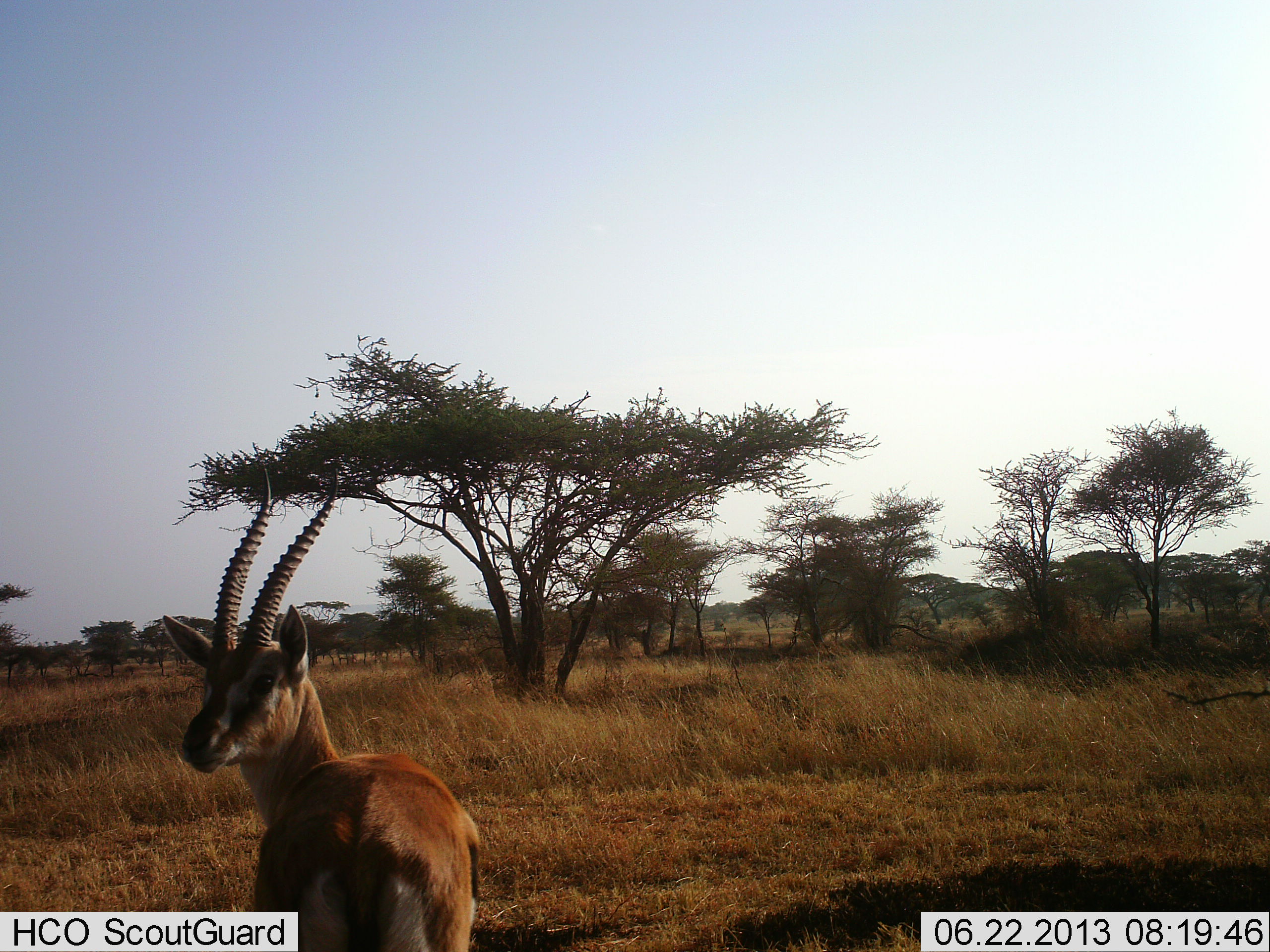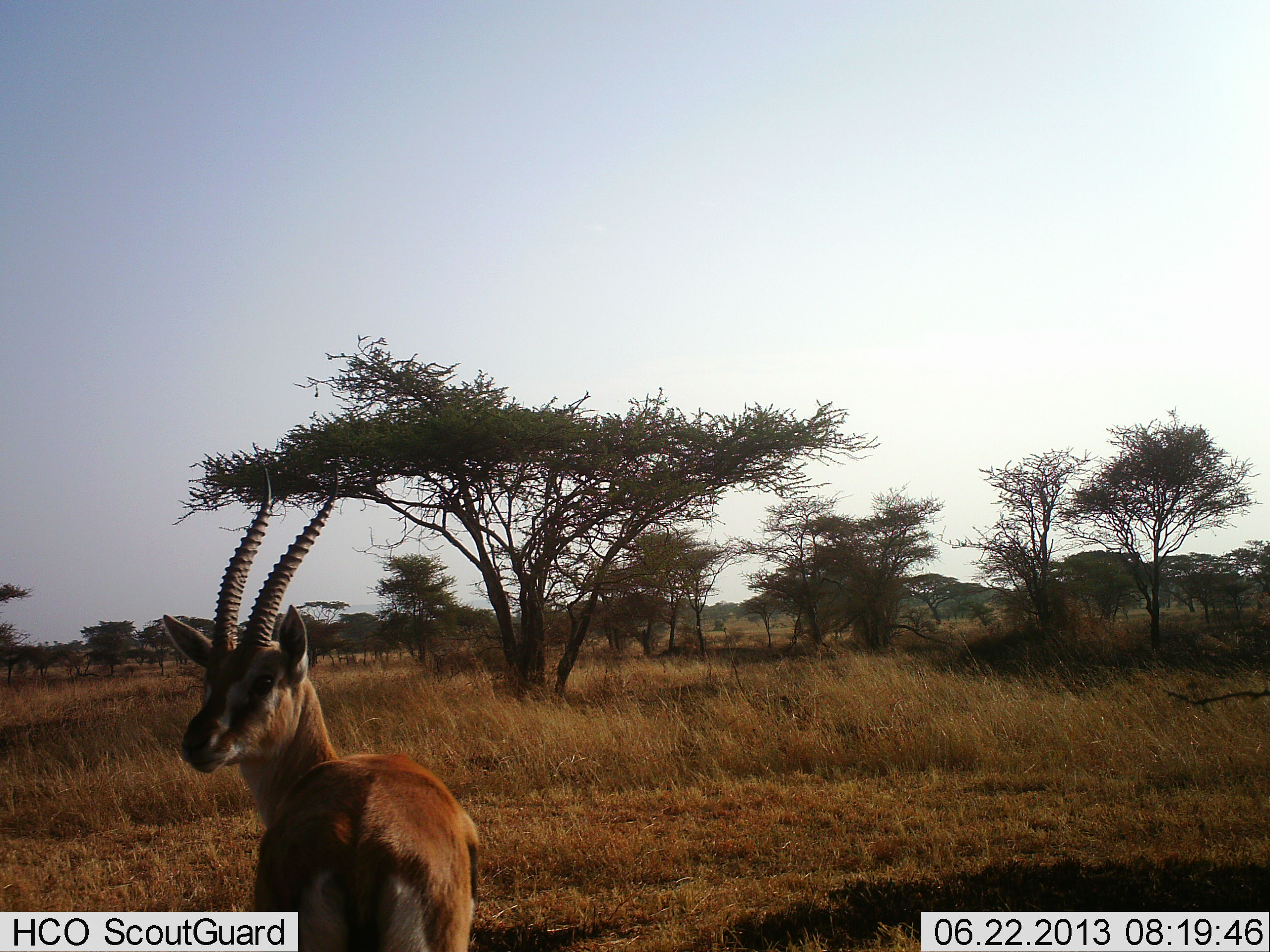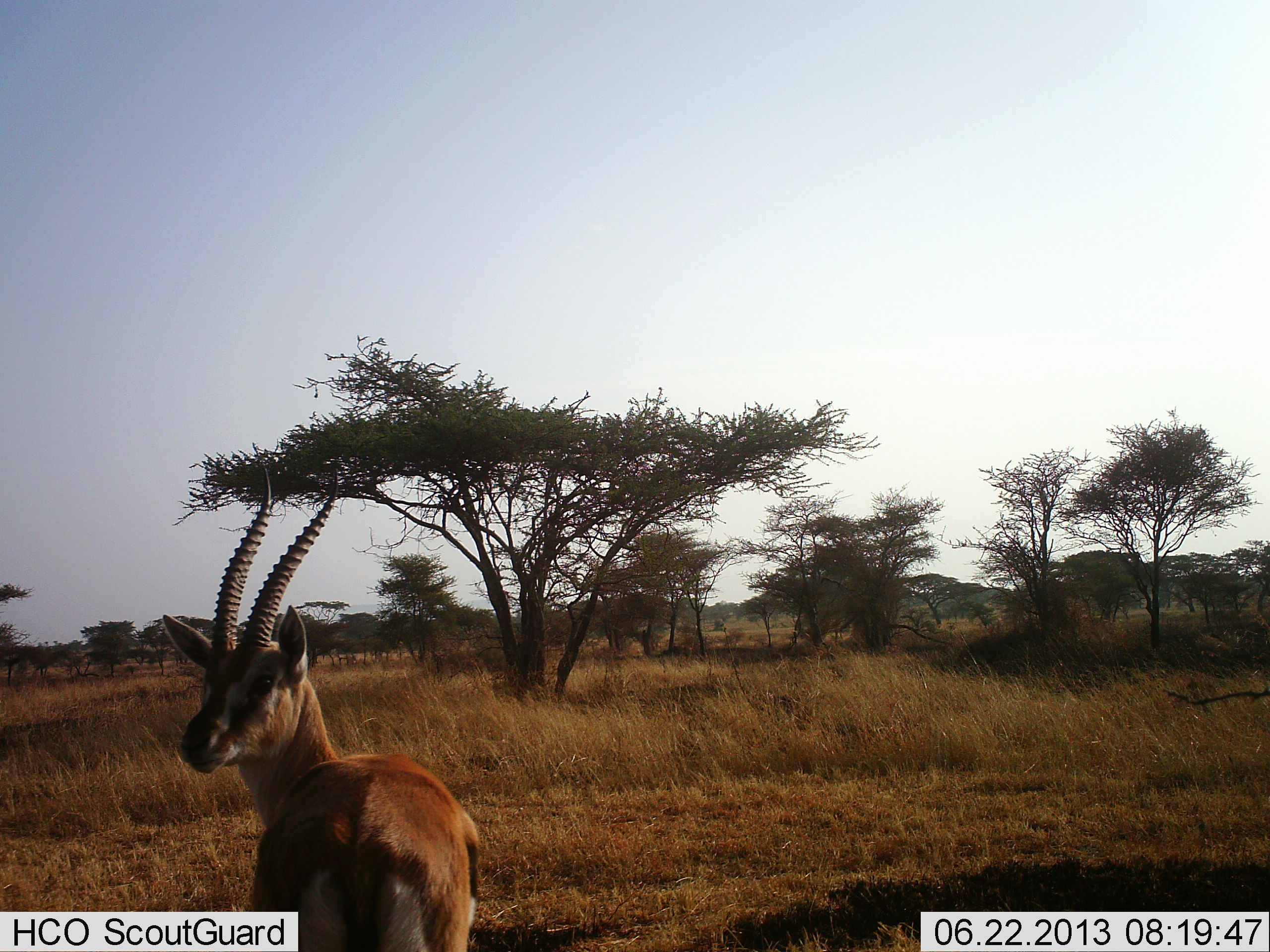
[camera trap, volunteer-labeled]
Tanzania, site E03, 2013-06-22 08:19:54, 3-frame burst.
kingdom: Animalia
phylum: Chordata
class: Mammalia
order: Artiodactyla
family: Bovidae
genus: Eudorcas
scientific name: Eudorcas thomsonii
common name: thomson's gazelle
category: gazellethomsons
Gazellethomsons (thomson's gazelle) (Eudorcas thomsonii), count 1. Behavior (volunteer vote fractions): standing 100%, resting 0%, moving 0%, interacting 0%. Young present (vote fraction): 0%. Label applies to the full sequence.